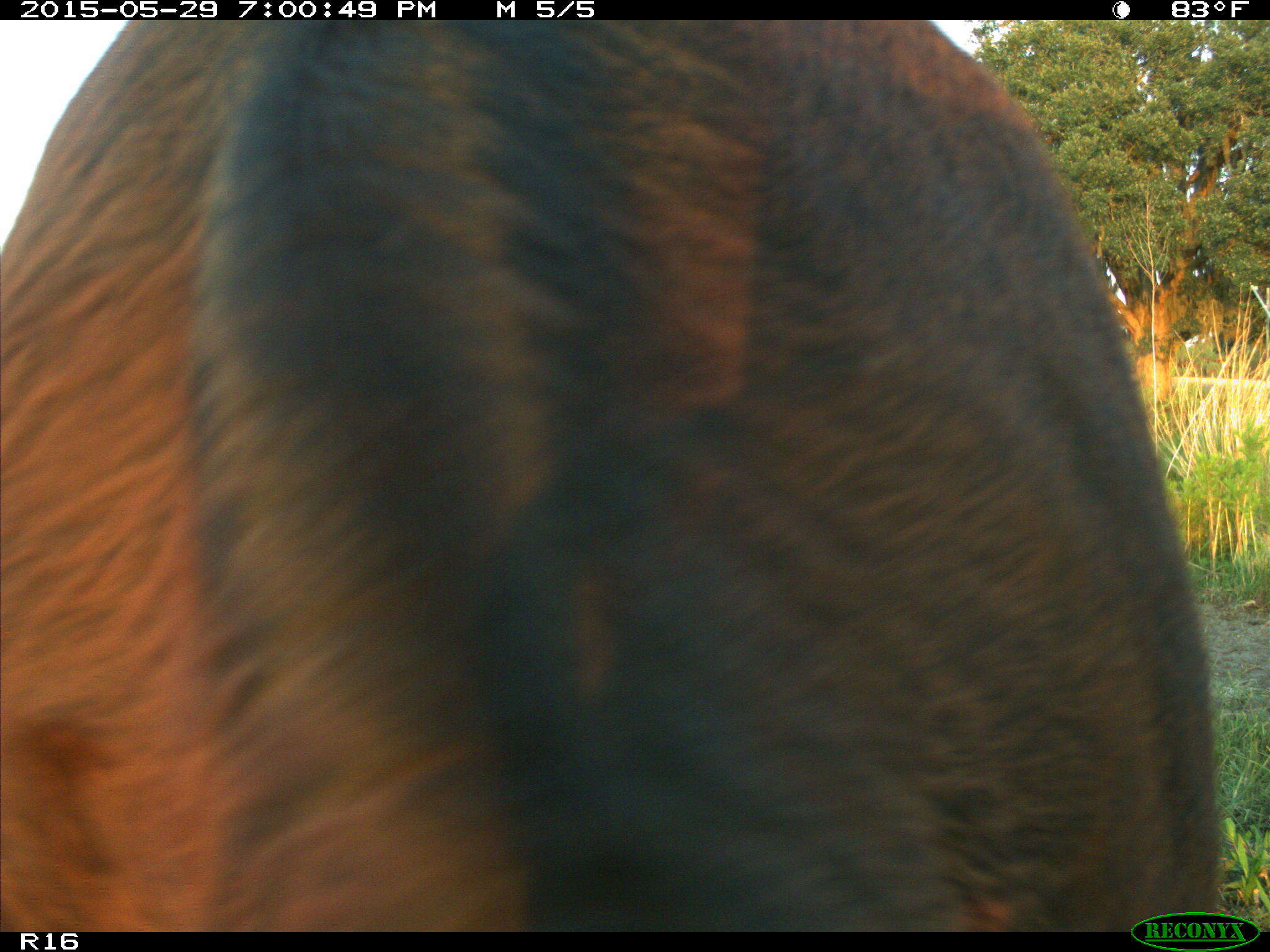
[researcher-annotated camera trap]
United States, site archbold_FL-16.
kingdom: Animalia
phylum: Chordata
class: Mammalia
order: Artiodactyla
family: Bovidae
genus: Bos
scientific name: Bos taurus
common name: domestic cow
Bos taurus (domestic cow).